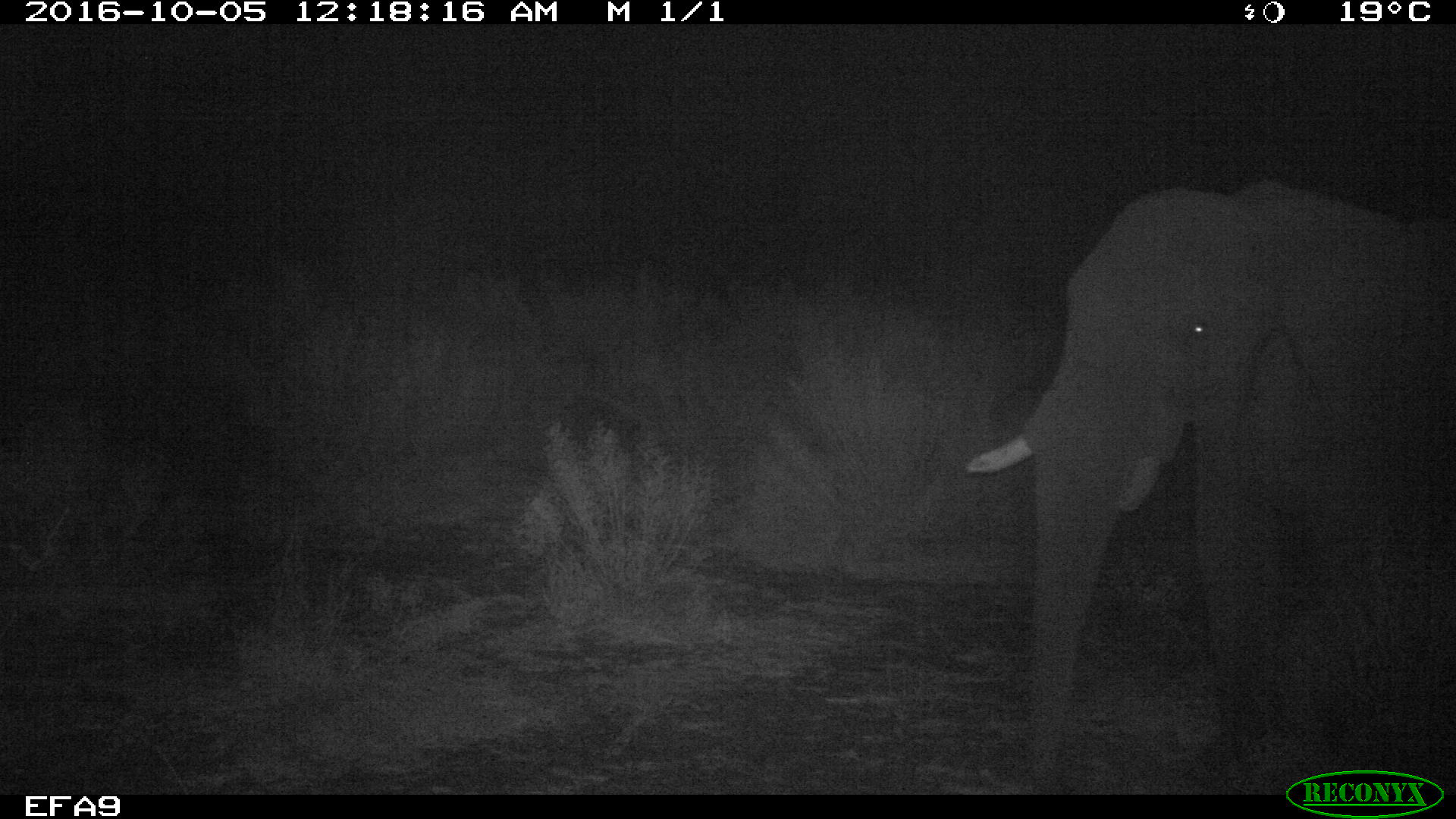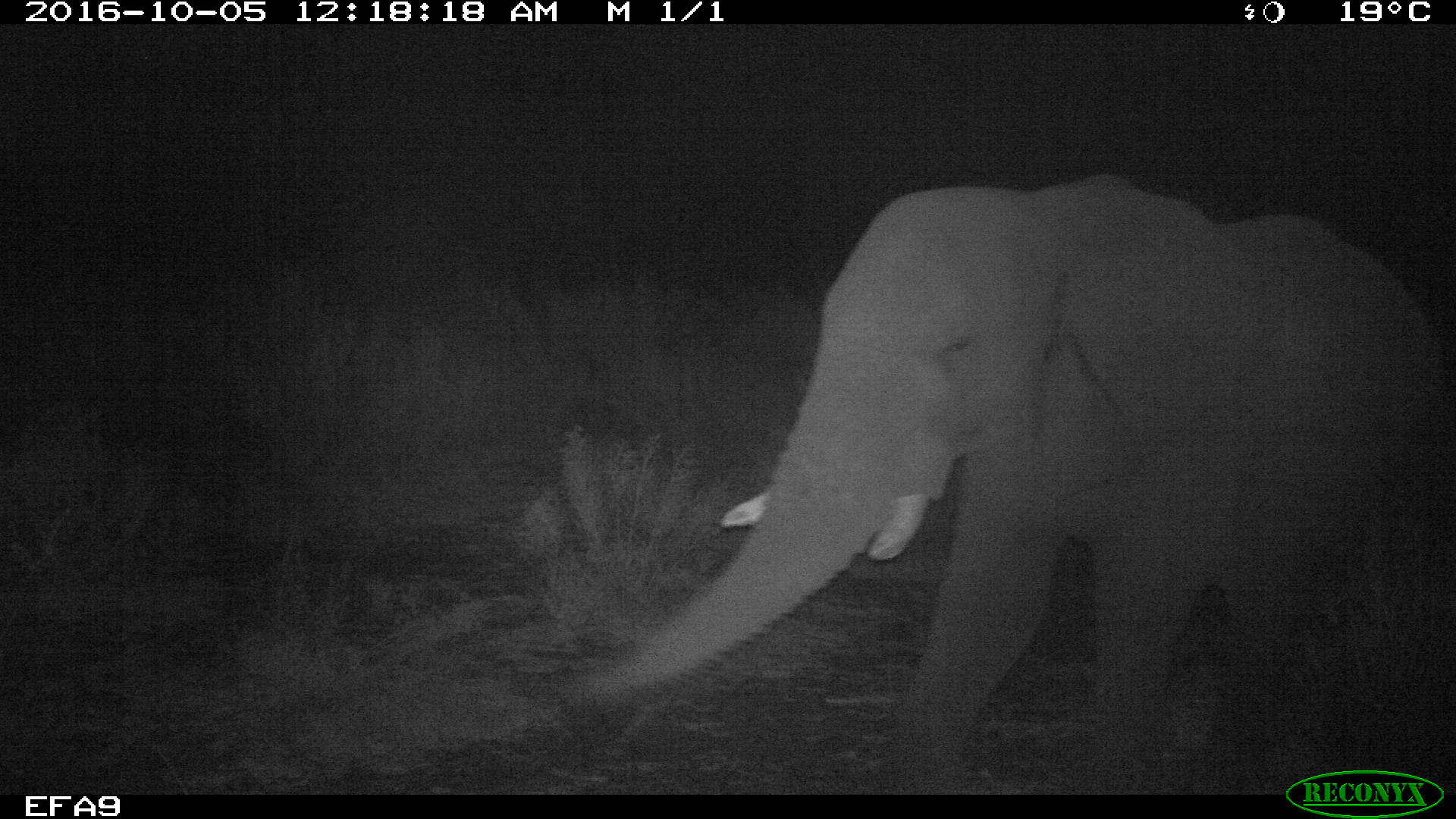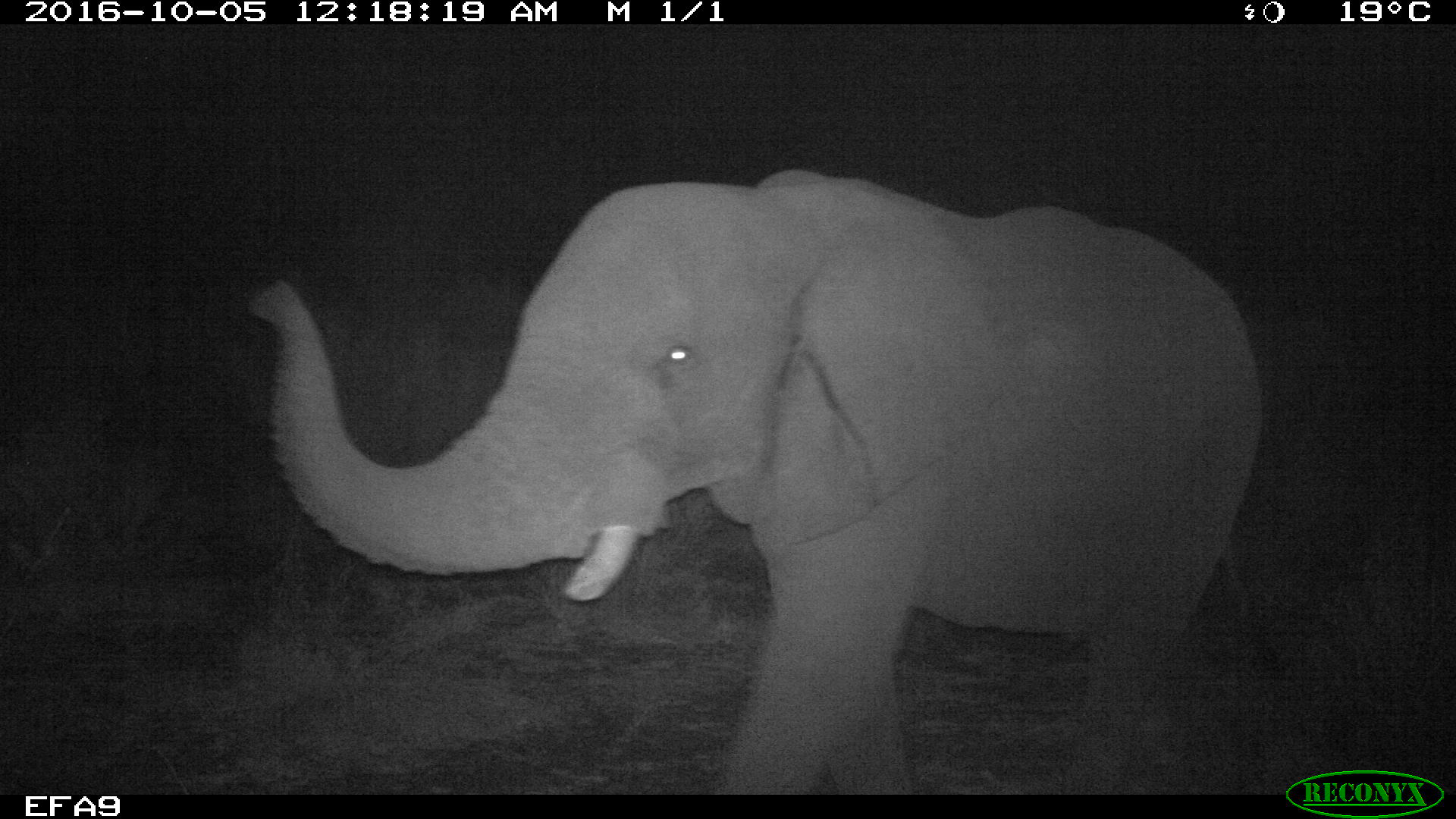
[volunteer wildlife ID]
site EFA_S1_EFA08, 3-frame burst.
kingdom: Animalia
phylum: Chordata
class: Mammalia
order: Proboscidea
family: Elephantidae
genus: Loxodonta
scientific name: Loxodonta africana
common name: african bush elephant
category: elephant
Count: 1.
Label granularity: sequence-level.